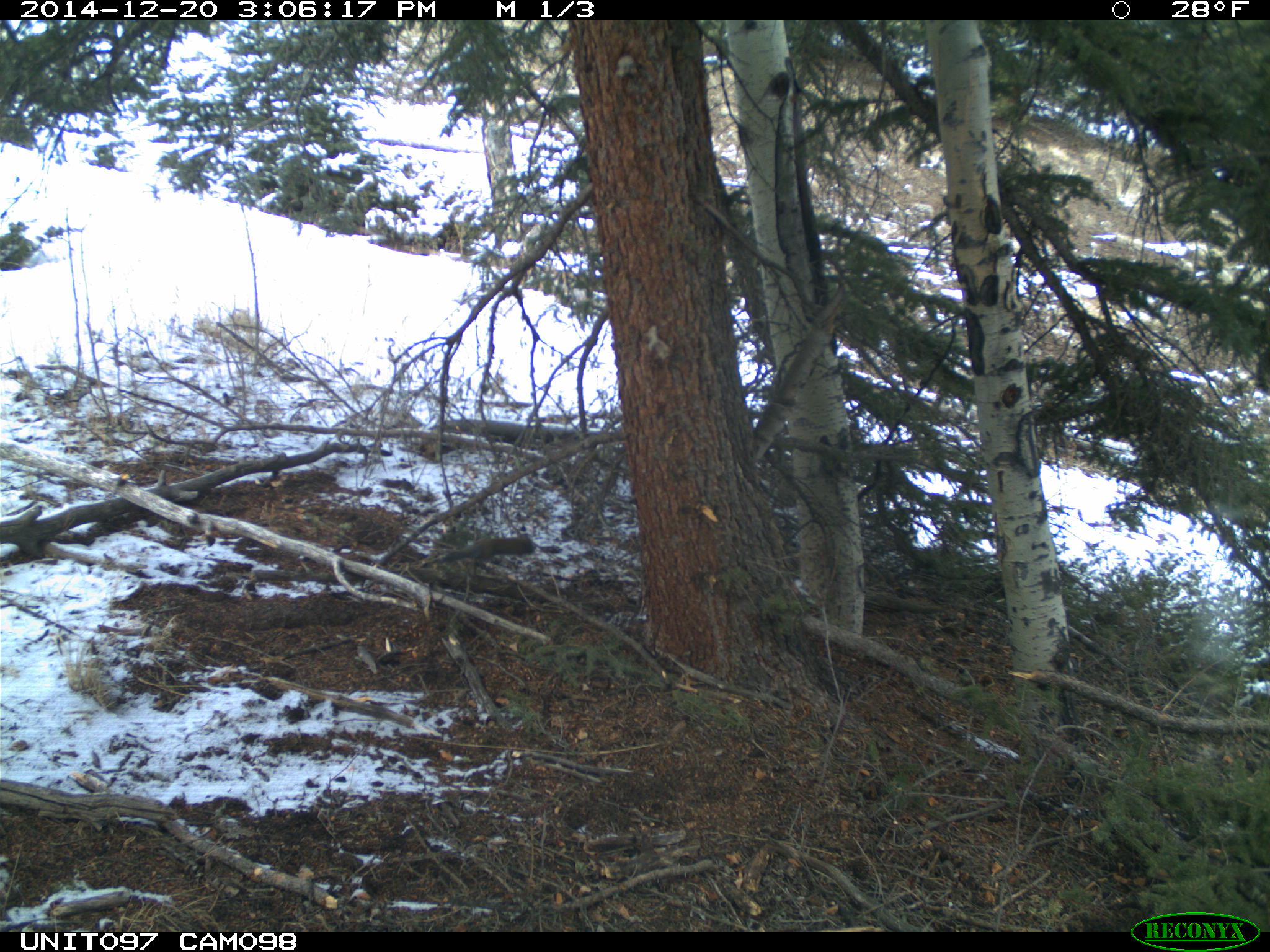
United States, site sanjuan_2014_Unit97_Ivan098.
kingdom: Animalia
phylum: Chordata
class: Mammalia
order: Rodentia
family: Sciuridae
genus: Tamiasciurus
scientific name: Tamiasciurus hudsonicus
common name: american red squirrel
Tamiasciurus hudsonicus (american red squirrel).